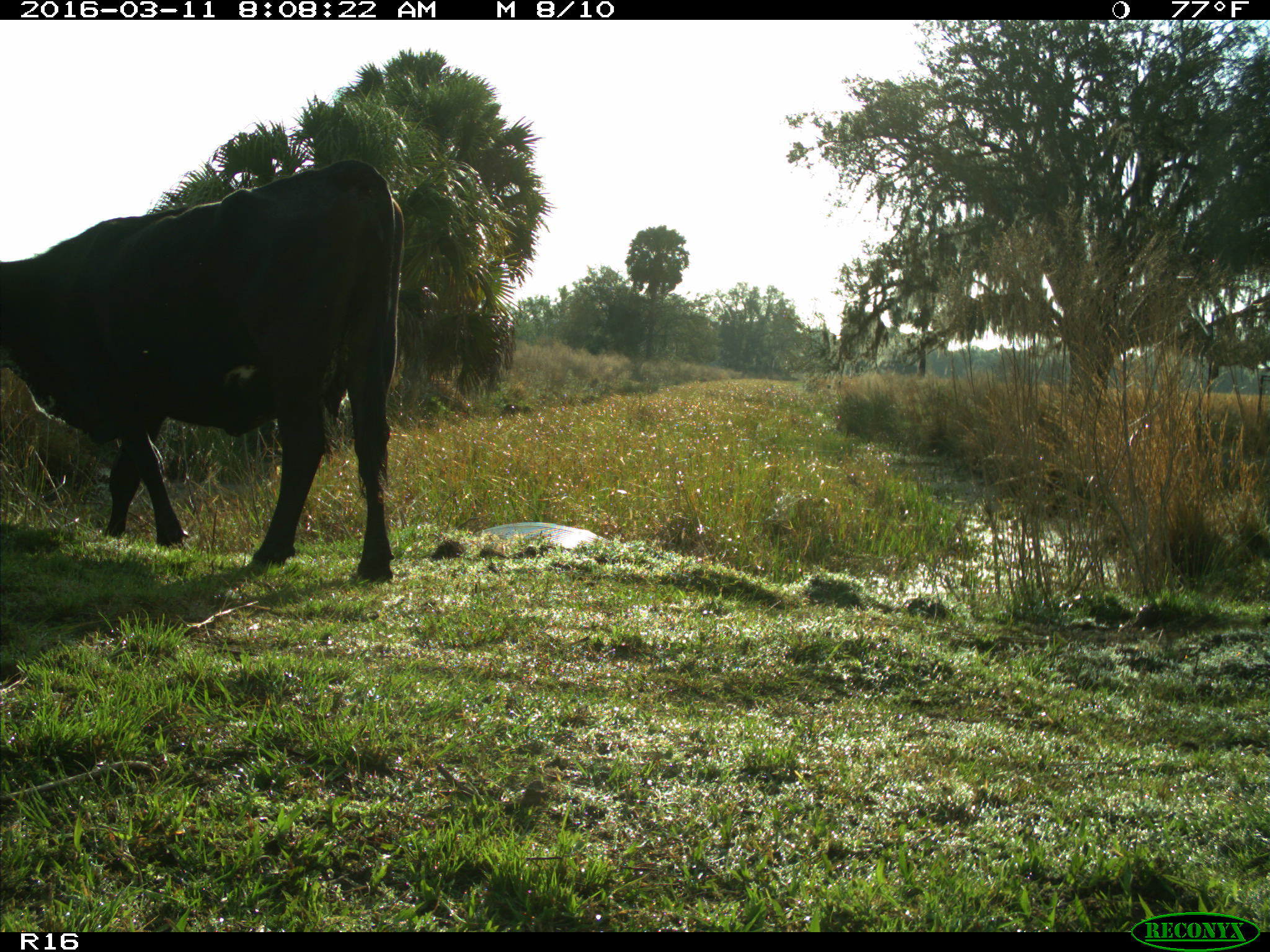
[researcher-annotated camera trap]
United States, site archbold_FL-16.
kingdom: Animalia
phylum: Chordata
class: Mammalia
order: Artiodactyla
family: Bovidae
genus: Bos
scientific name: Bos taurus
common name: domestic cow